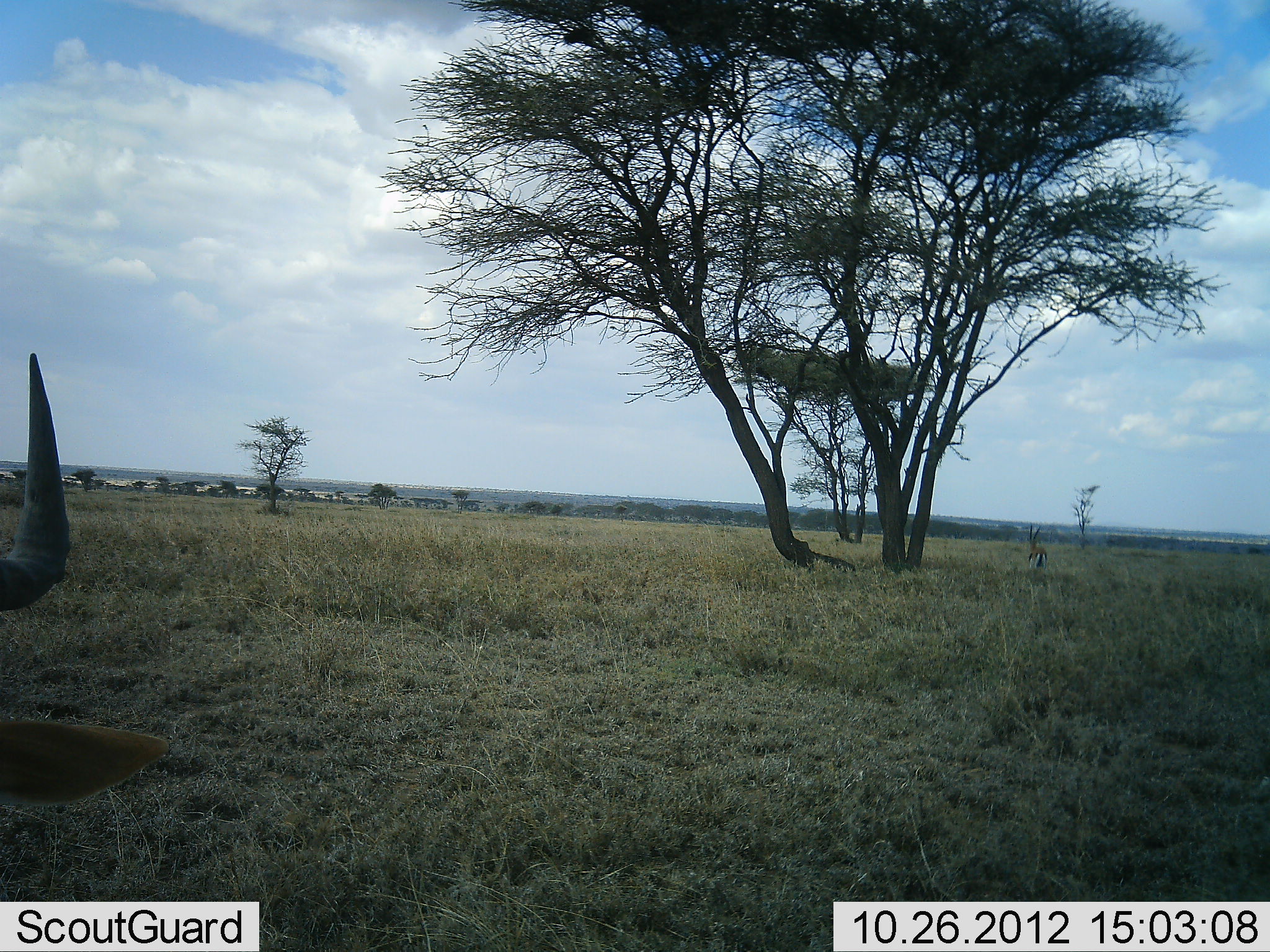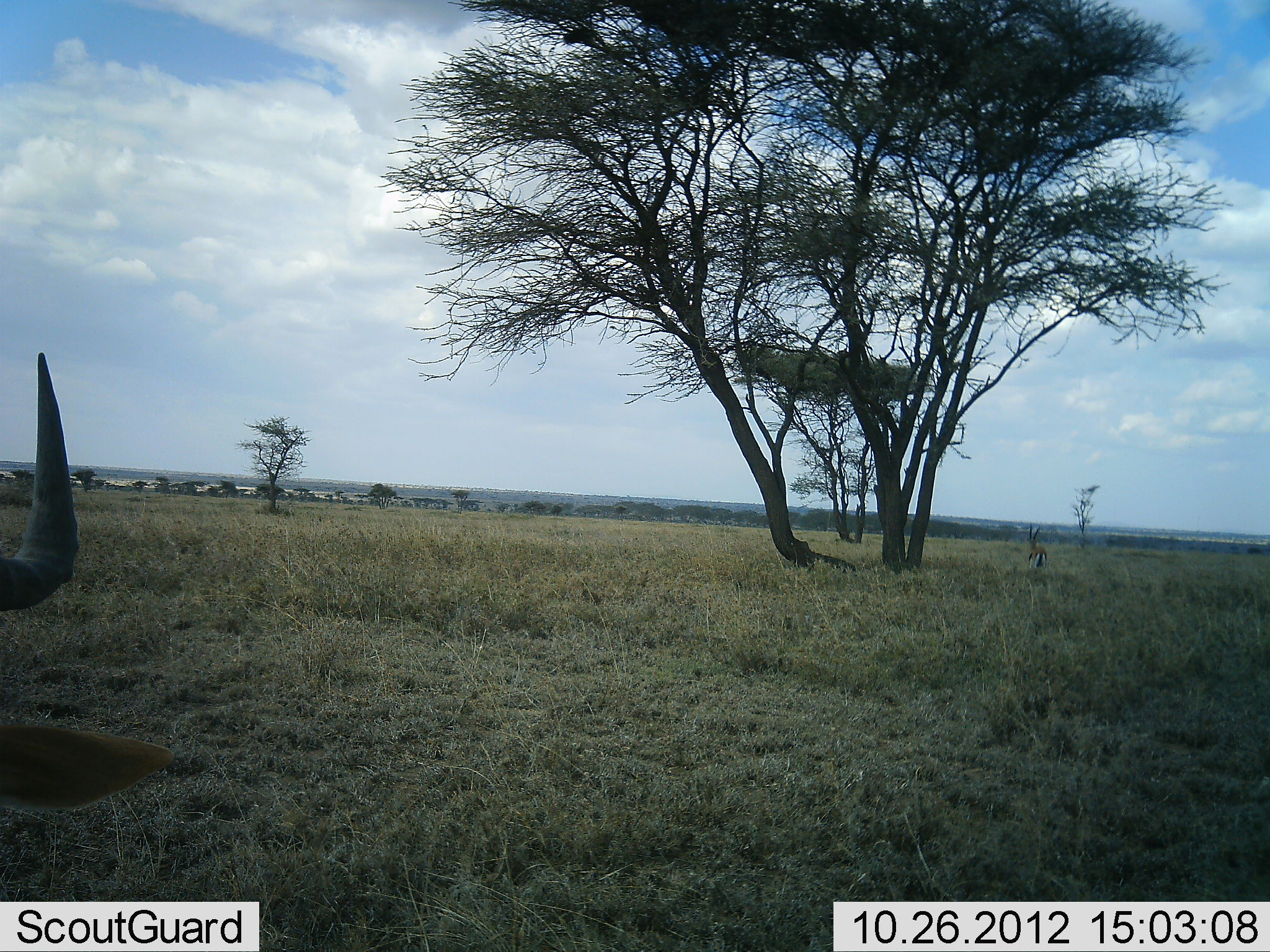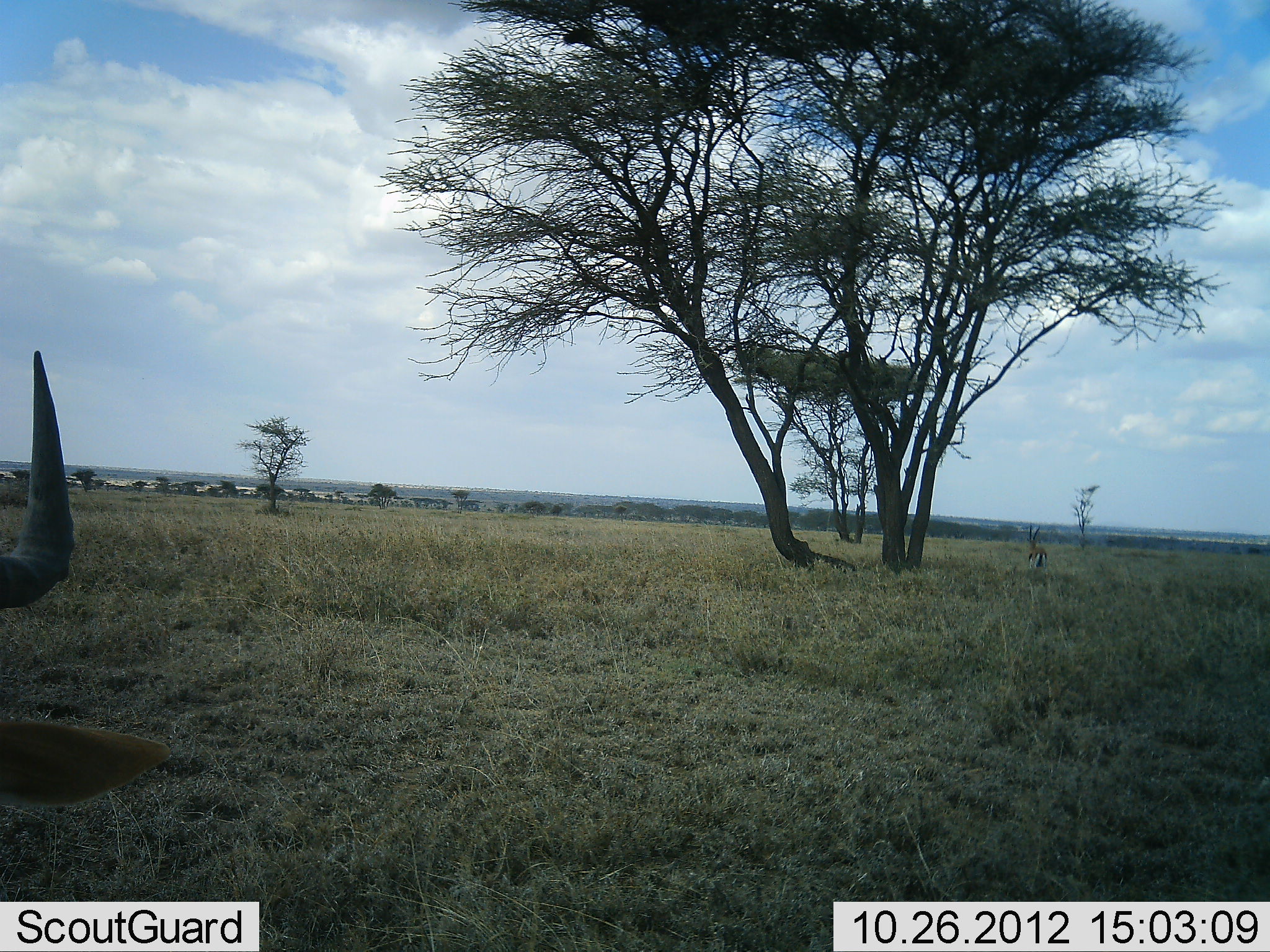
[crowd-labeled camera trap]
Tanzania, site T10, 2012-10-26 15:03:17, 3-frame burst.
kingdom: Animalia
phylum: Chordata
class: Mammalia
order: Artiodactyla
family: Bovidae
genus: Alcelaphus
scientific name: Alcelaphus buselaphus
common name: hartebeest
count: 1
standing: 40%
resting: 60%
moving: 0%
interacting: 0%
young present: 0%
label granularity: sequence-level